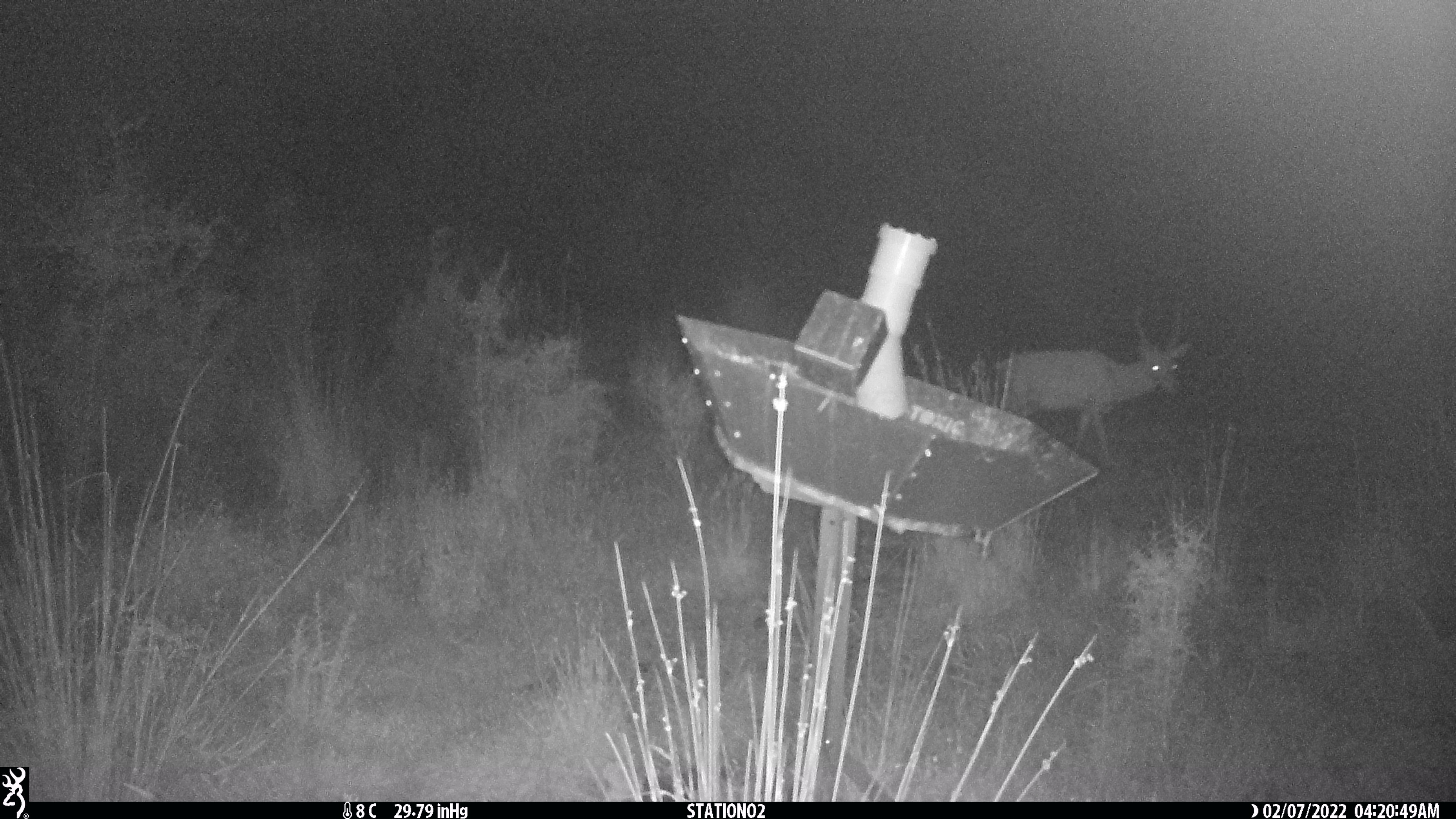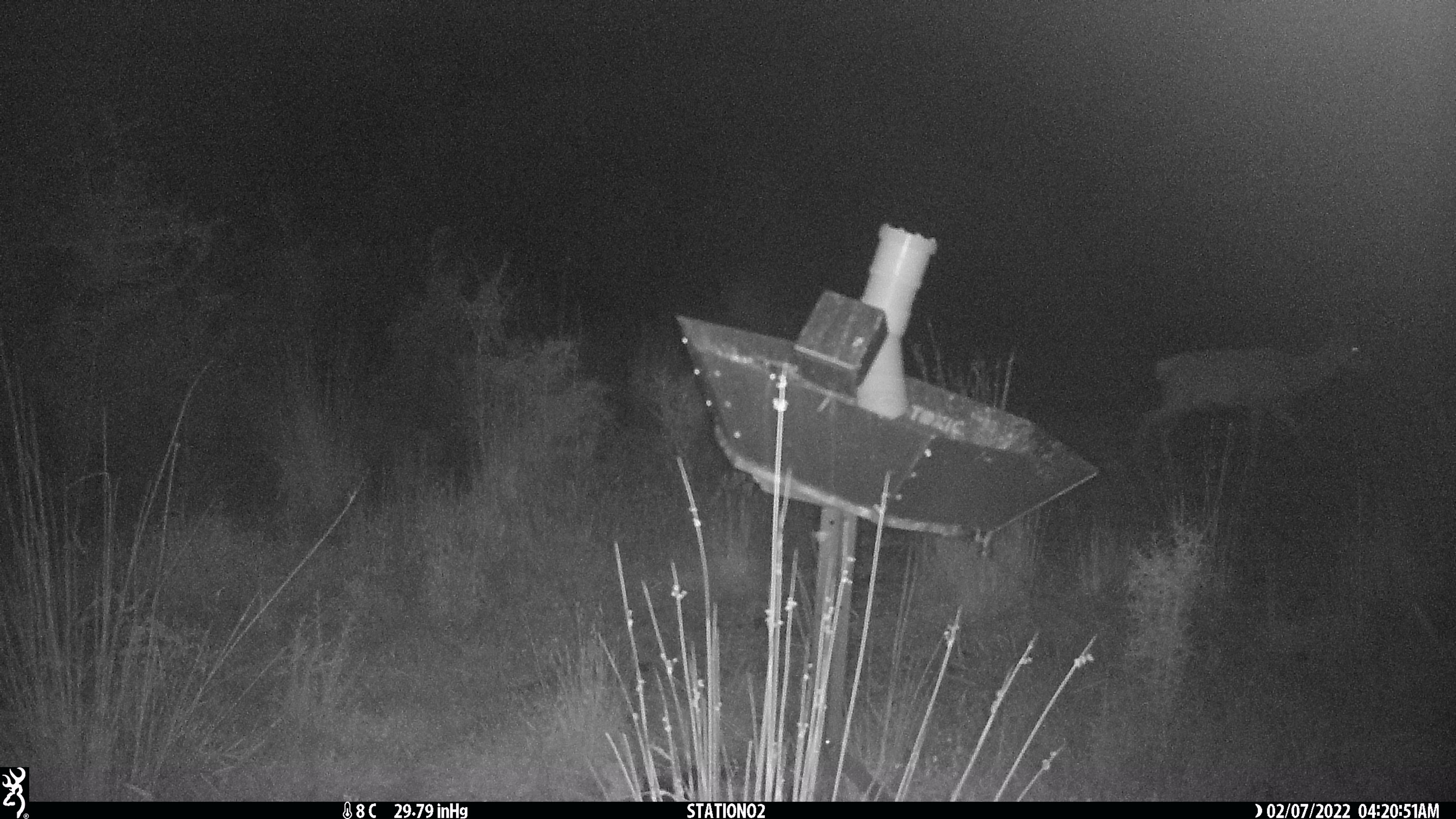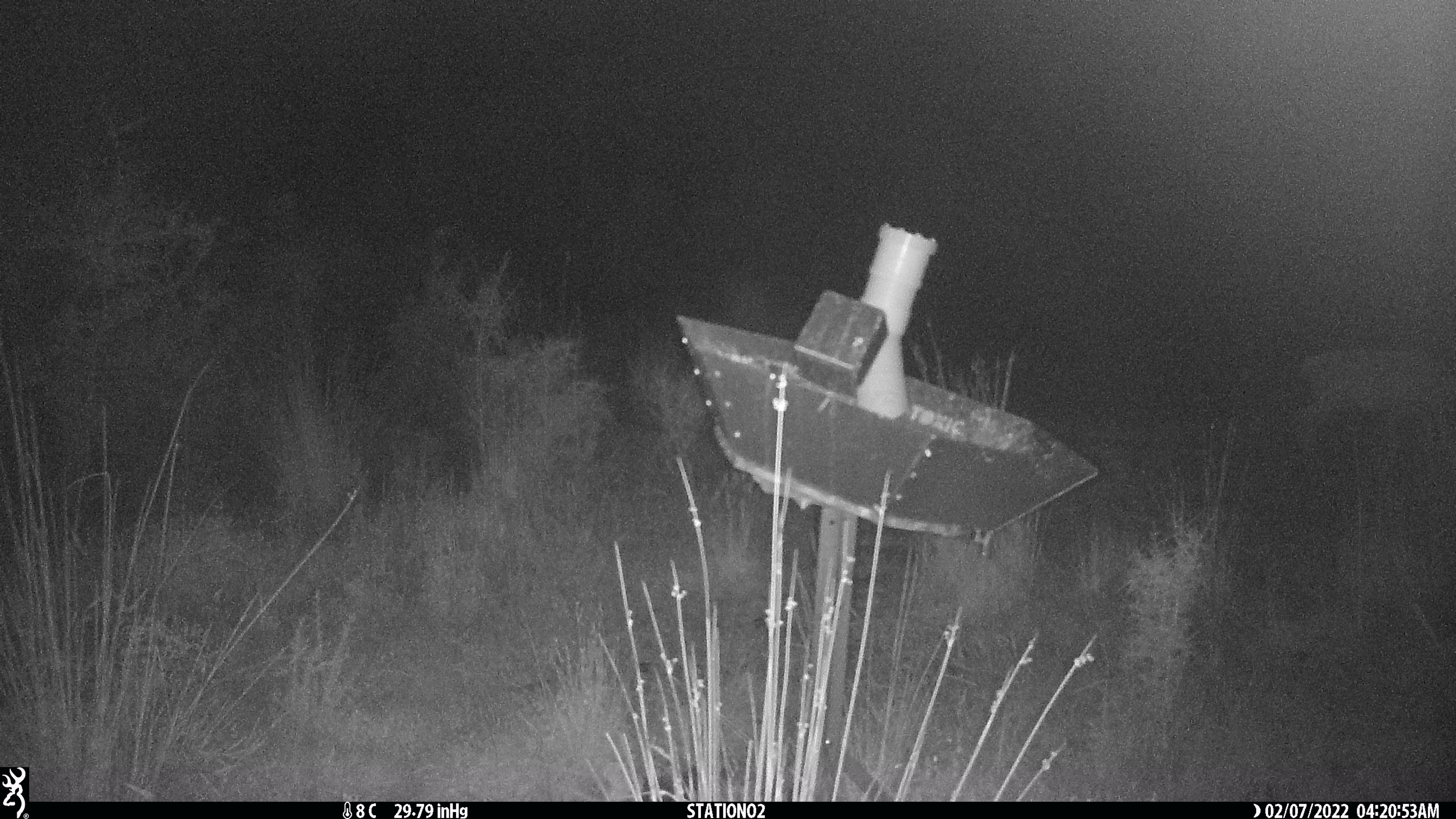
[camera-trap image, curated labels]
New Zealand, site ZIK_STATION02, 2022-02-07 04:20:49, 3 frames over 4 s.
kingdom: Animalia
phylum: Chordata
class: Mammalia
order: Artiodactyla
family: Cervidae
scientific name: Cervidae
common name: deer